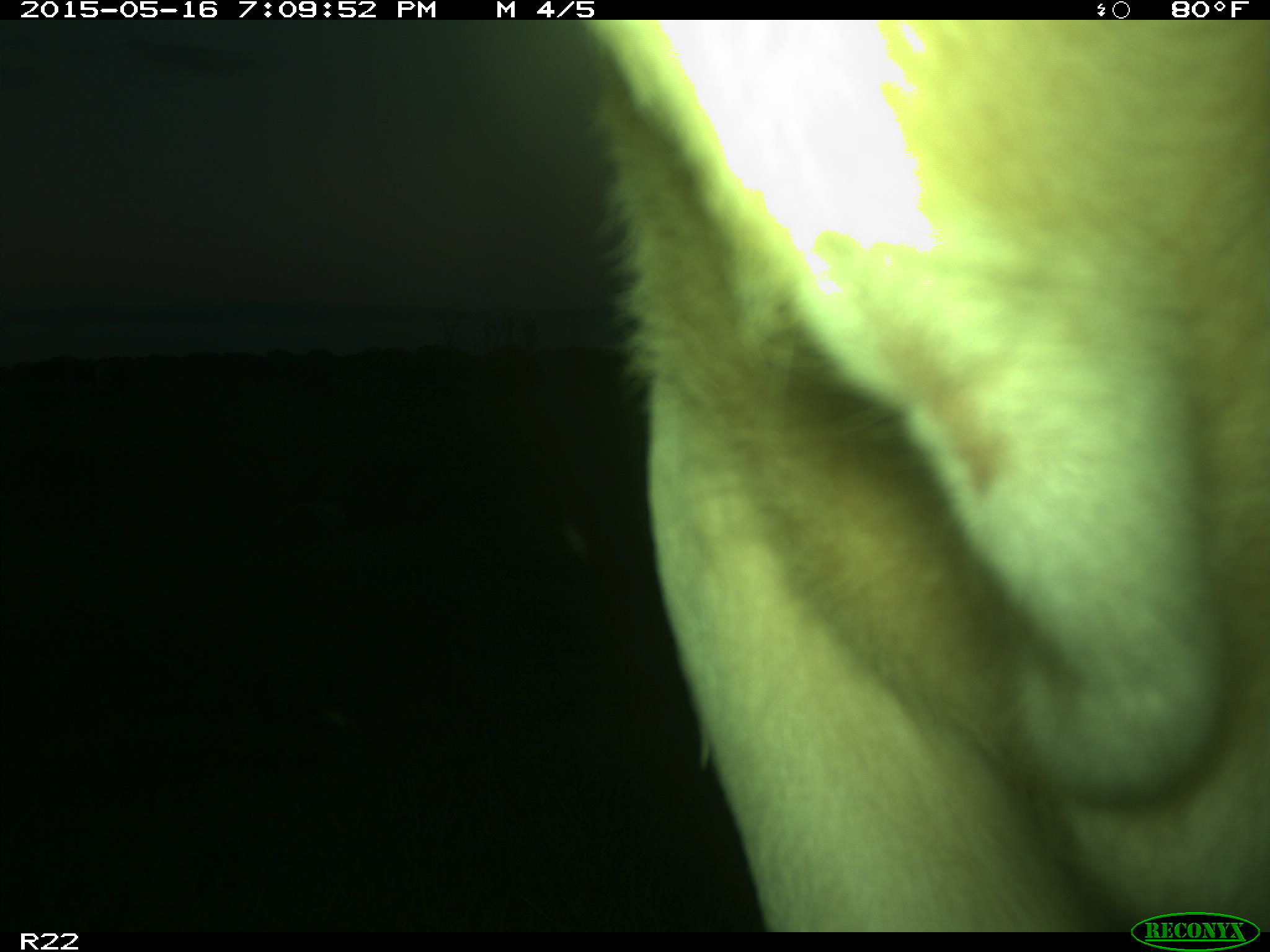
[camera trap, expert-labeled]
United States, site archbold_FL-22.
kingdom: Animalia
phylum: Chordata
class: Mammalia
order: Artiodactyla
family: Bovidae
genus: Bos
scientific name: Bos taurus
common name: domestic cow